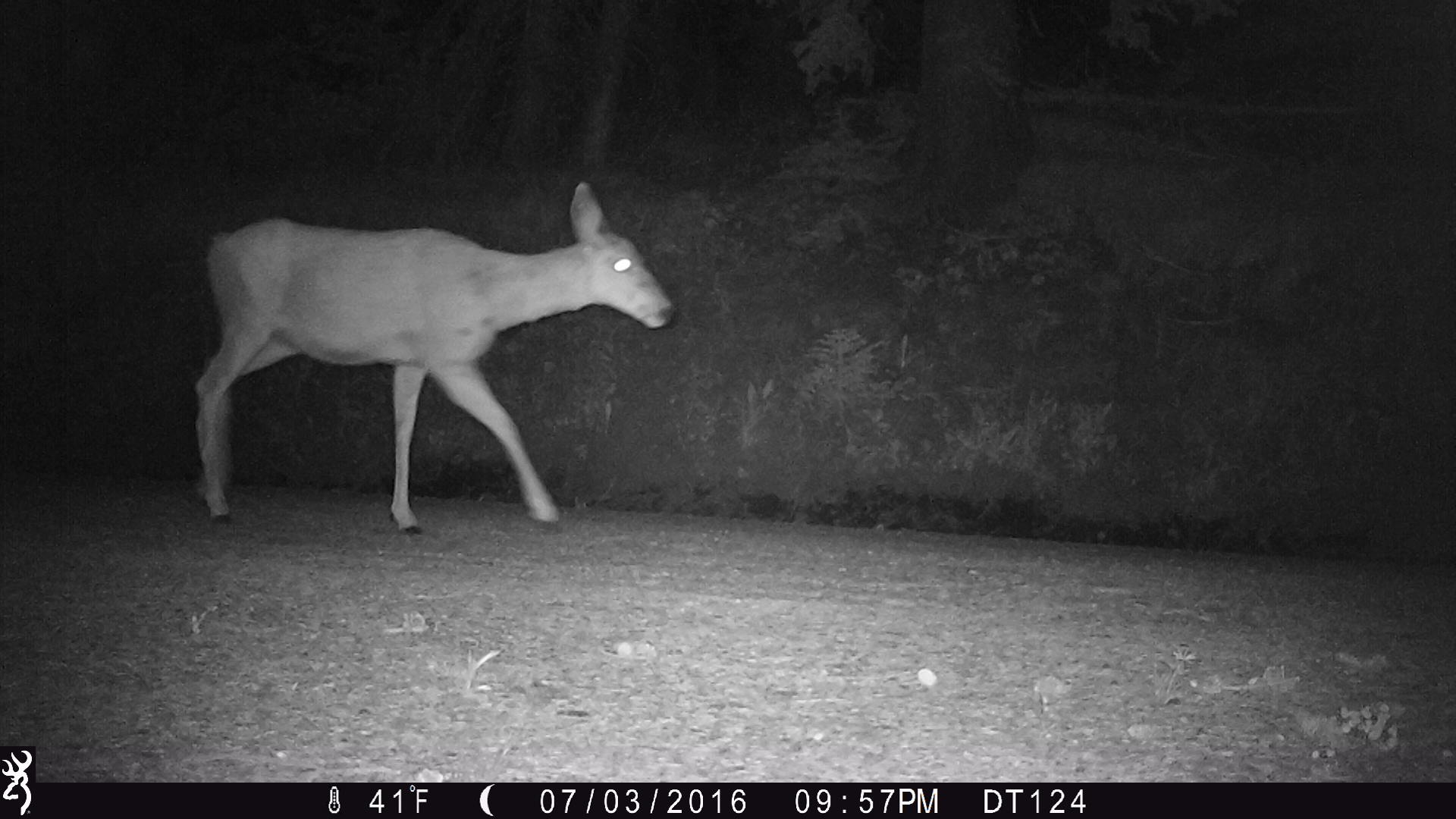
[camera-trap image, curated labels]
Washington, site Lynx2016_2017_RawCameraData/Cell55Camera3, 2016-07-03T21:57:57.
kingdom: Animalia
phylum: Chordata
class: Mammalia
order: Artiodactyla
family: Cervidae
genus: Odocoileus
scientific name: Odocoileus hemionus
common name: mule deer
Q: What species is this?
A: Odocoileus hemionus (mule deer).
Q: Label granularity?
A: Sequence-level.